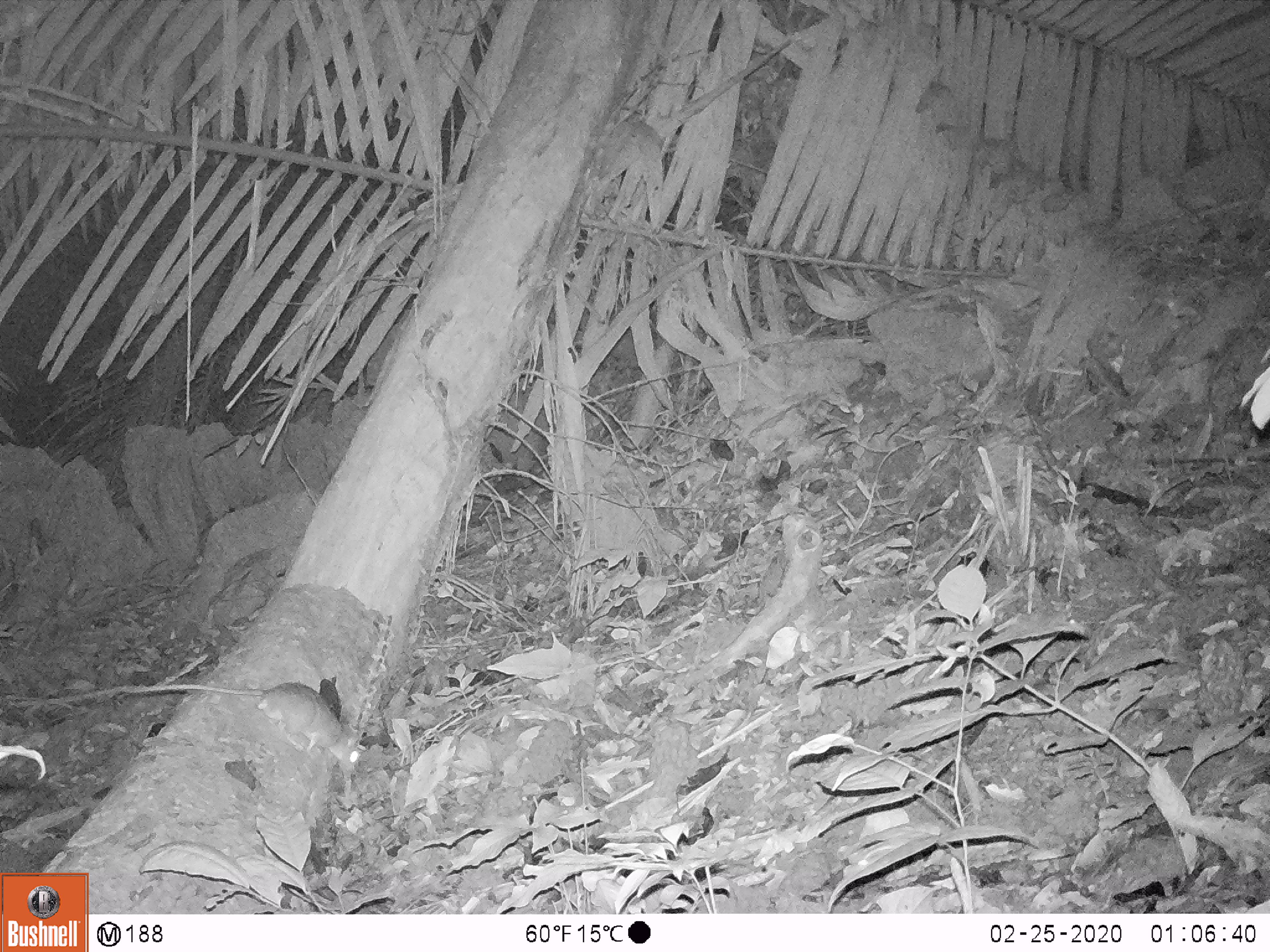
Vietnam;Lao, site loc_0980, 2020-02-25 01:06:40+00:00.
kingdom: Animalia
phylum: Chordata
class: Mammalia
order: Rodentia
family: Muridae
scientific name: Muridae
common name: old-world mice and rats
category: unidentified murid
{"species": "unidentified murid (old-world mice and rats) (Muridae)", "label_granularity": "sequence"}